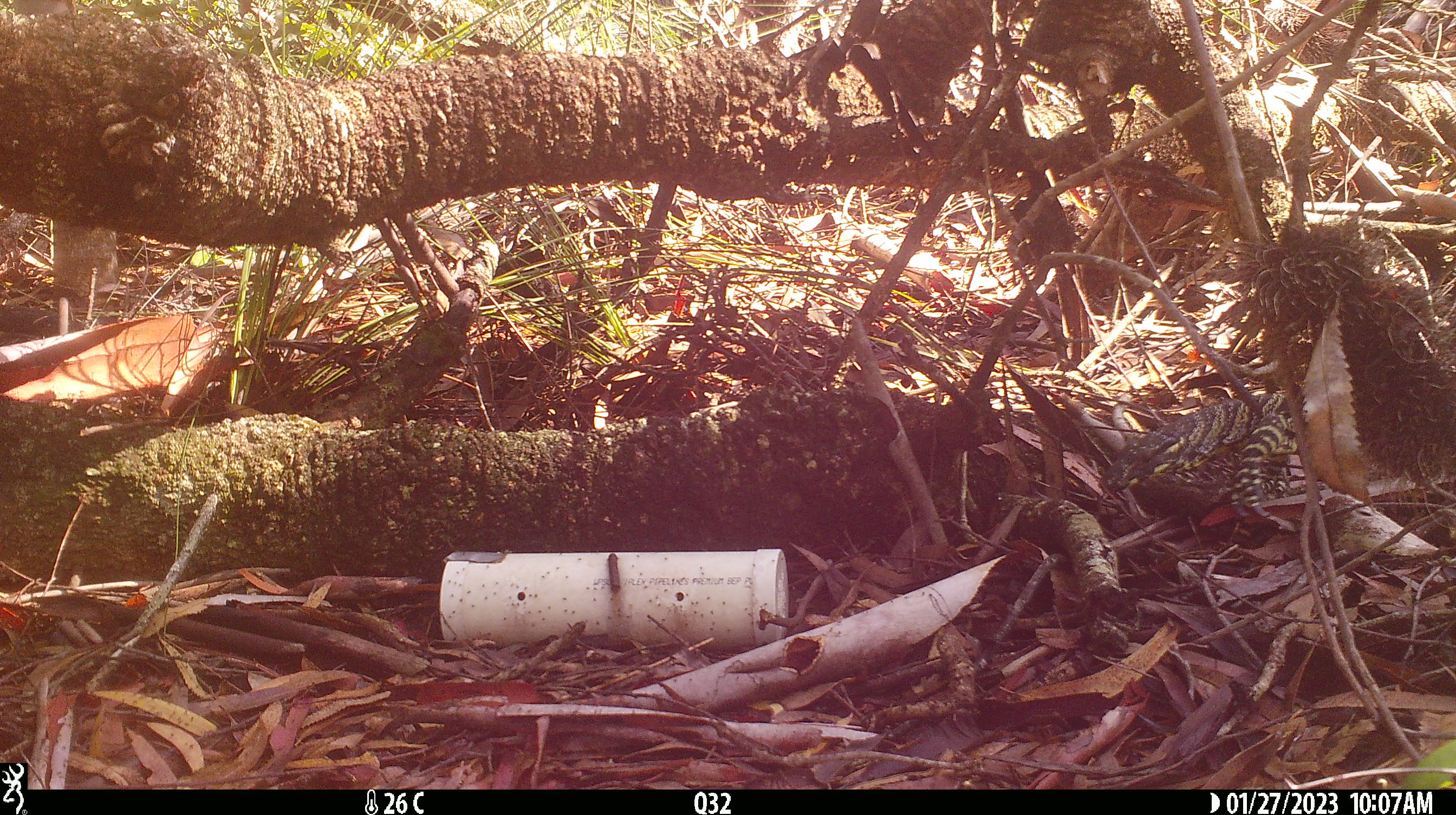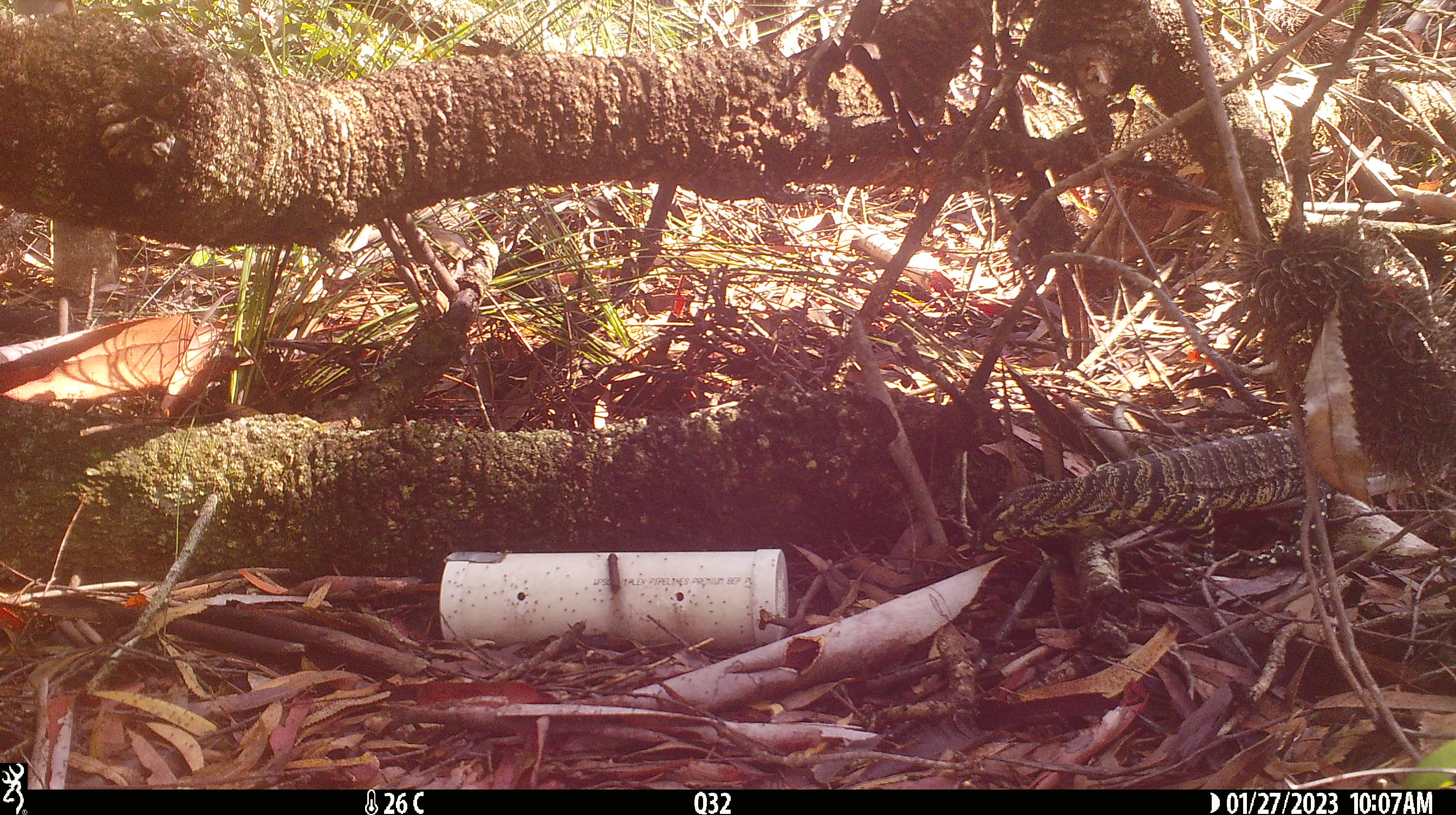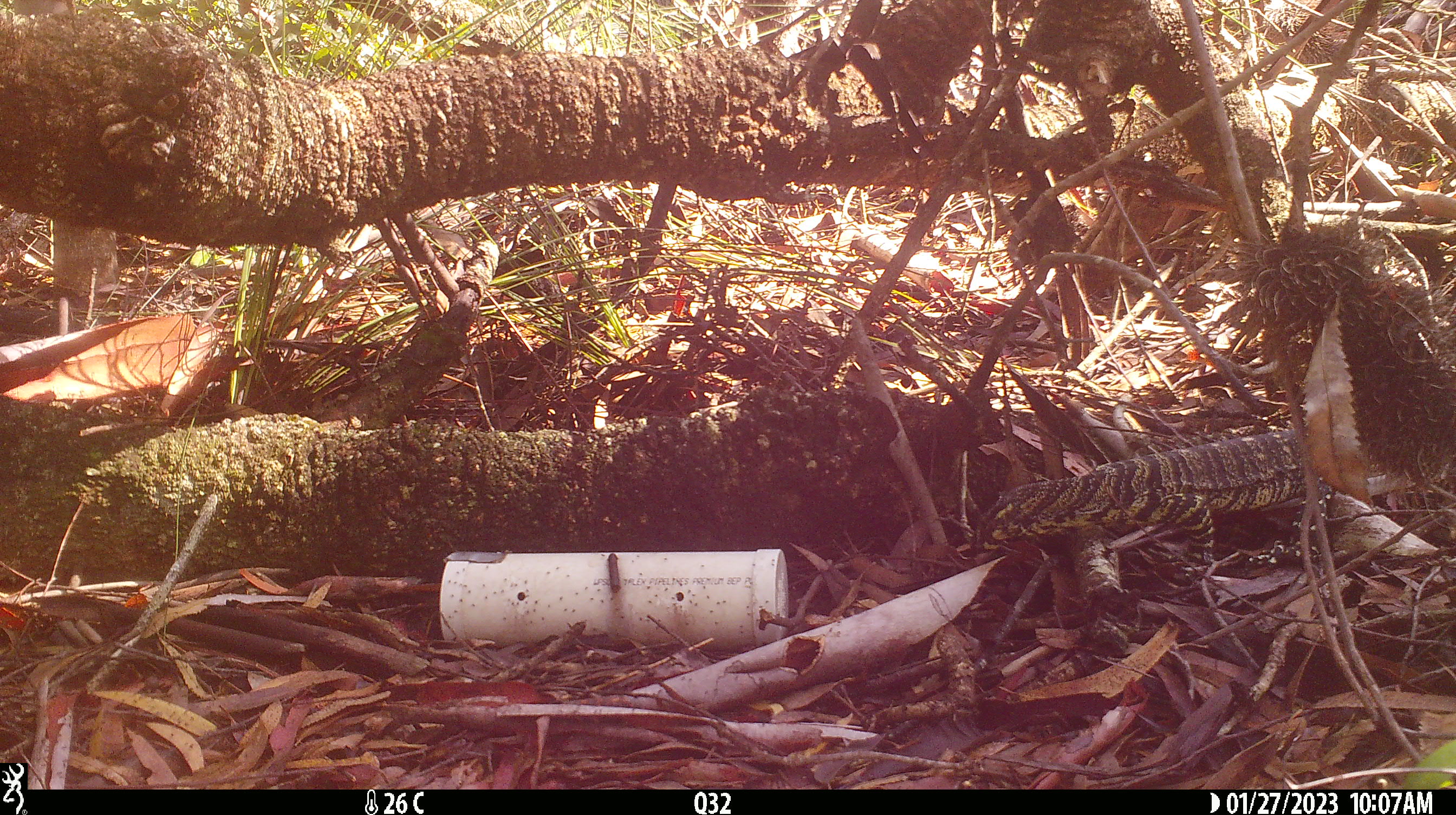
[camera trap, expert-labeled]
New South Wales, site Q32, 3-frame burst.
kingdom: Animalia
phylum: Chordata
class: Reptilia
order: Squamata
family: Varanidae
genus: Varanus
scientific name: Varanus varius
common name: lace monitor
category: goanna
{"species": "goanna (lace monitor) (Varanus varius)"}